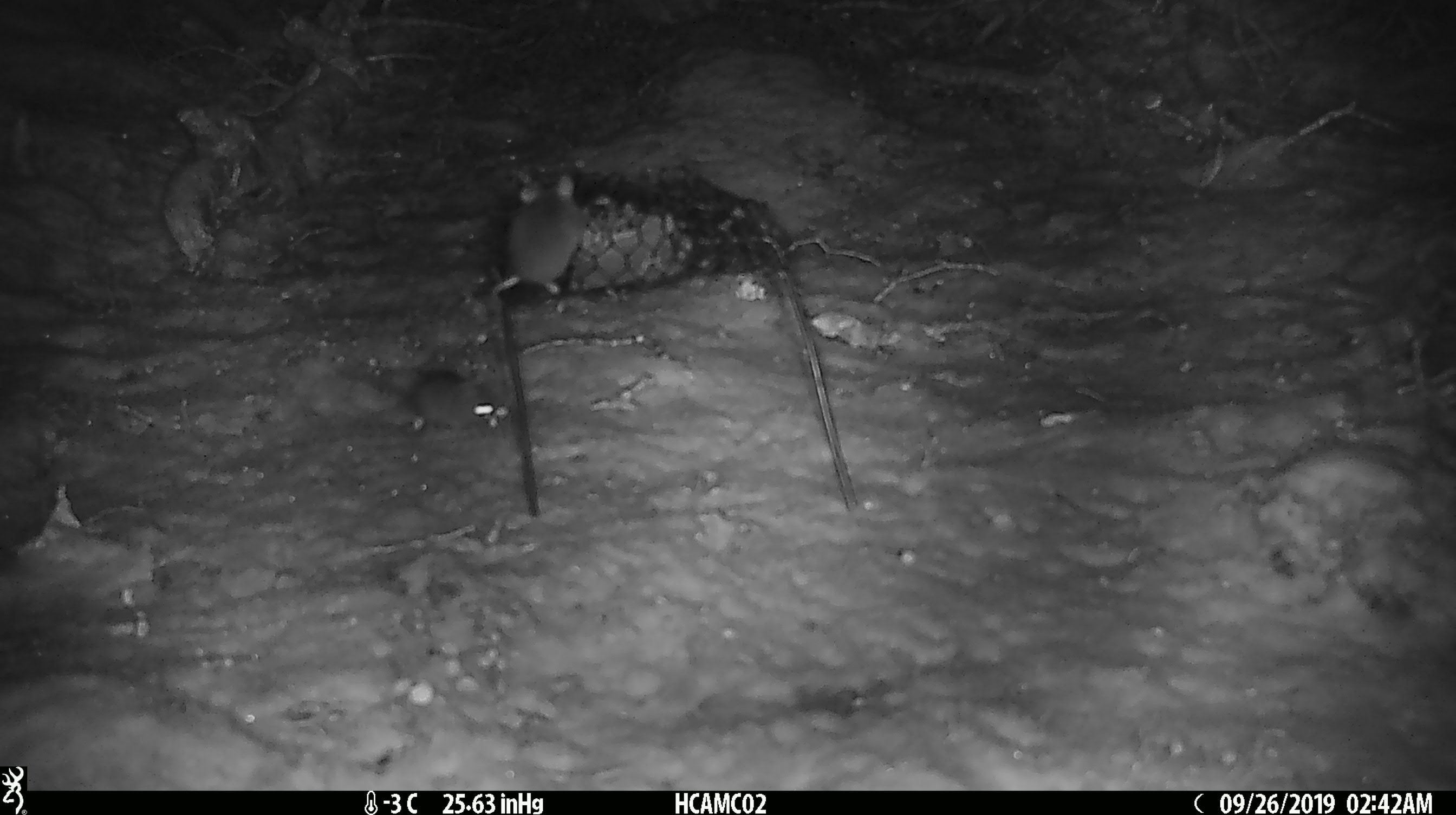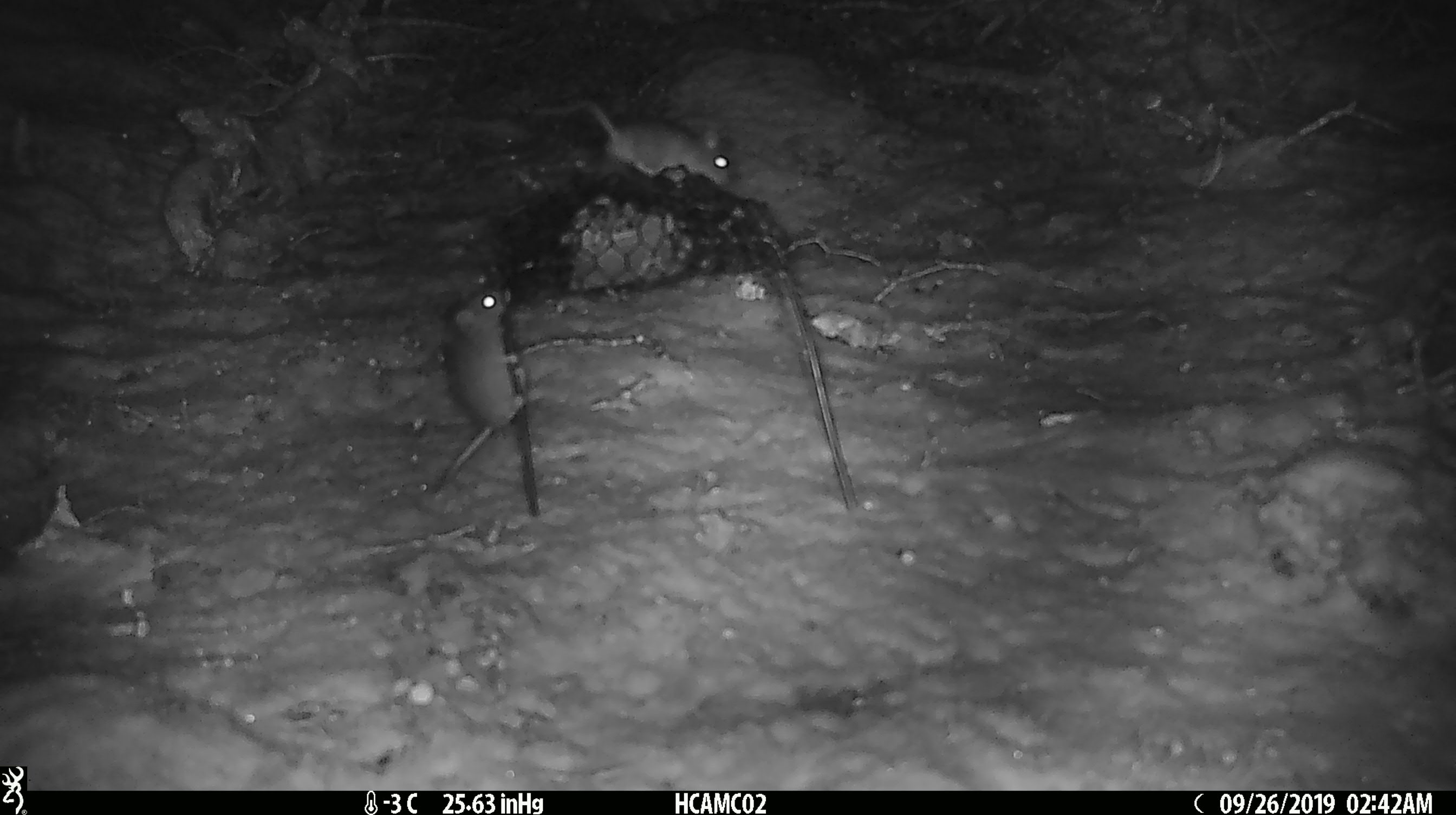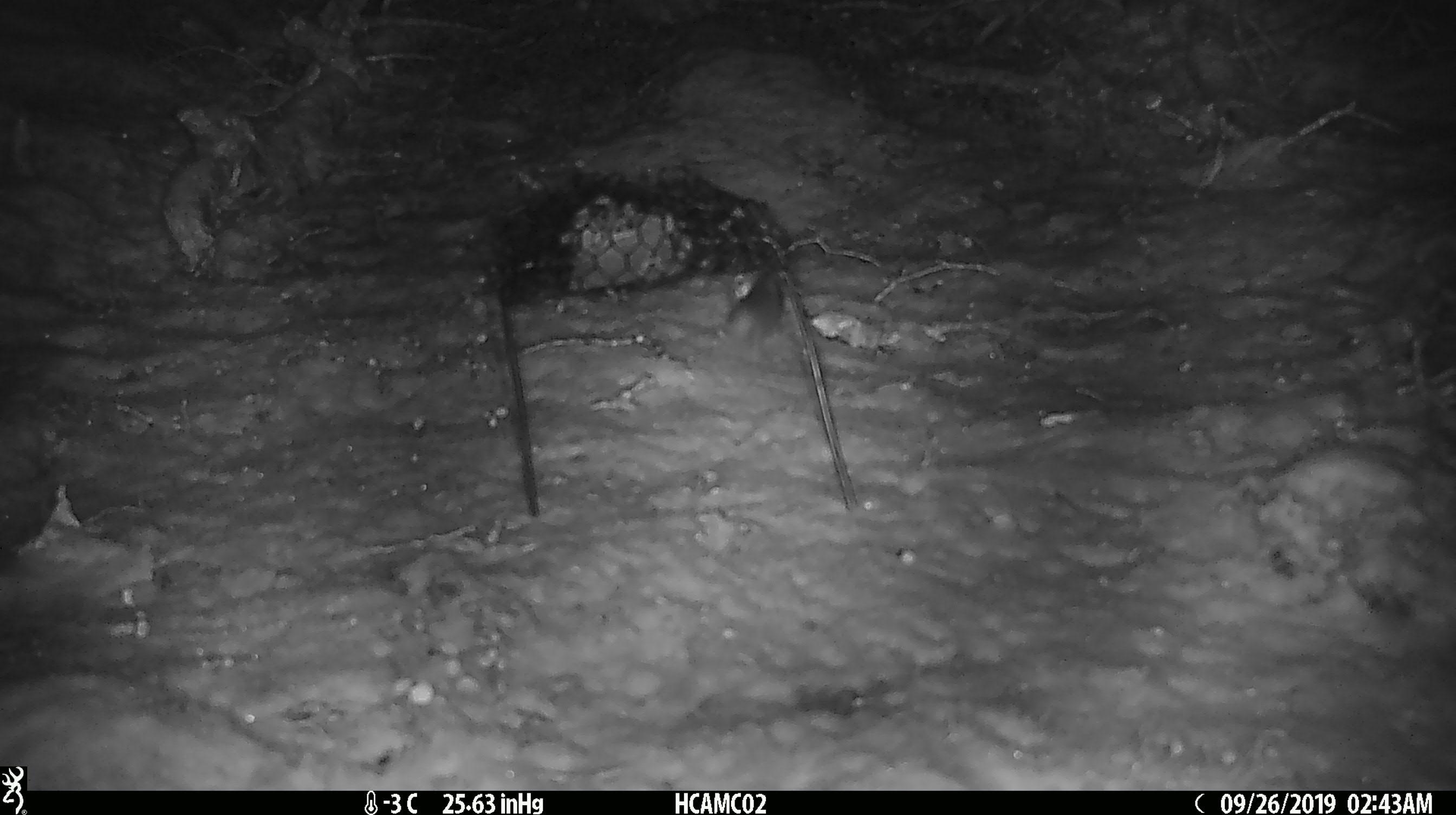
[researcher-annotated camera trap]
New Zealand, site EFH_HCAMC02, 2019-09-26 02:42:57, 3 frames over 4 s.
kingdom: Animalia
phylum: Chordata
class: Mammalia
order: Rodentia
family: Muridae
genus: Mus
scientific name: Mus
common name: mouse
Mouse (Mus).